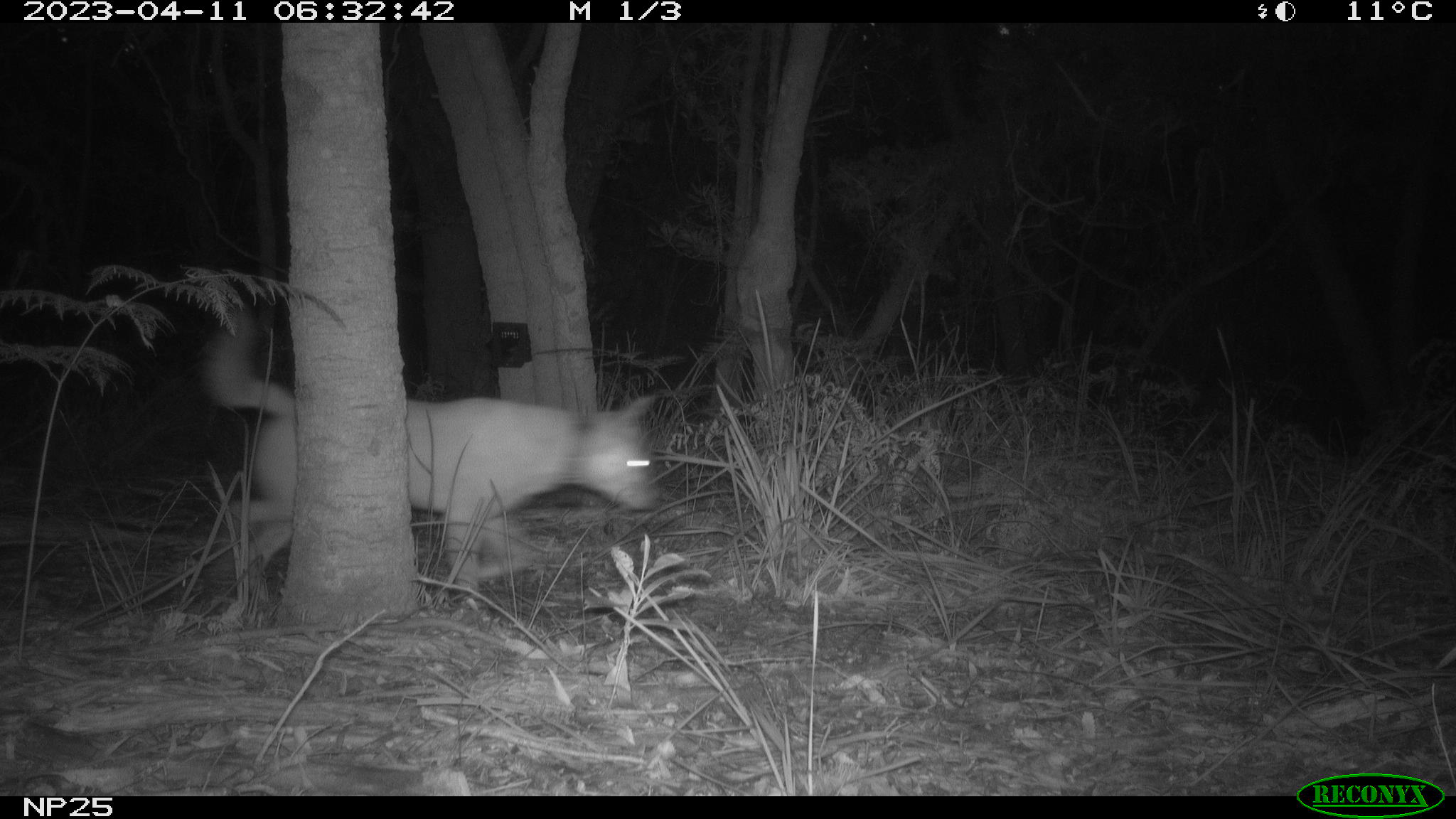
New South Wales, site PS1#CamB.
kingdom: Animalia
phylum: Chordata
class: Mammalia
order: Carnivora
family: Canidae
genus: Canis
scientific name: Canis familiaris dingo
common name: dingo